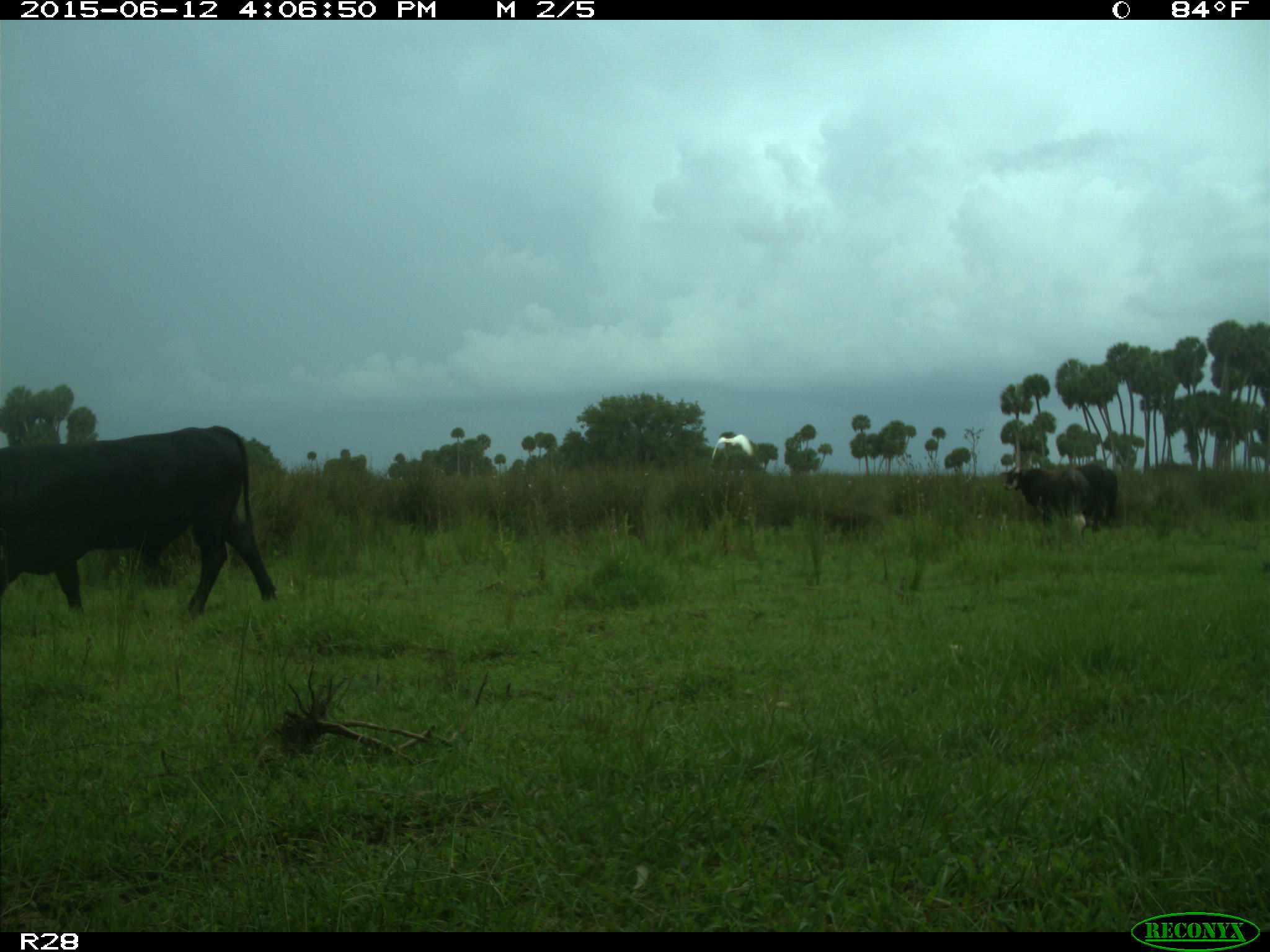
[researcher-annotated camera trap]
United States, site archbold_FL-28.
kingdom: Animalia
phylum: Chordata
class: Mammalia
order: Artiodactyla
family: Bovidae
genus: Bos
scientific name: Bos taurus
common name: domestic cow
Bos taurus (domestic cow).